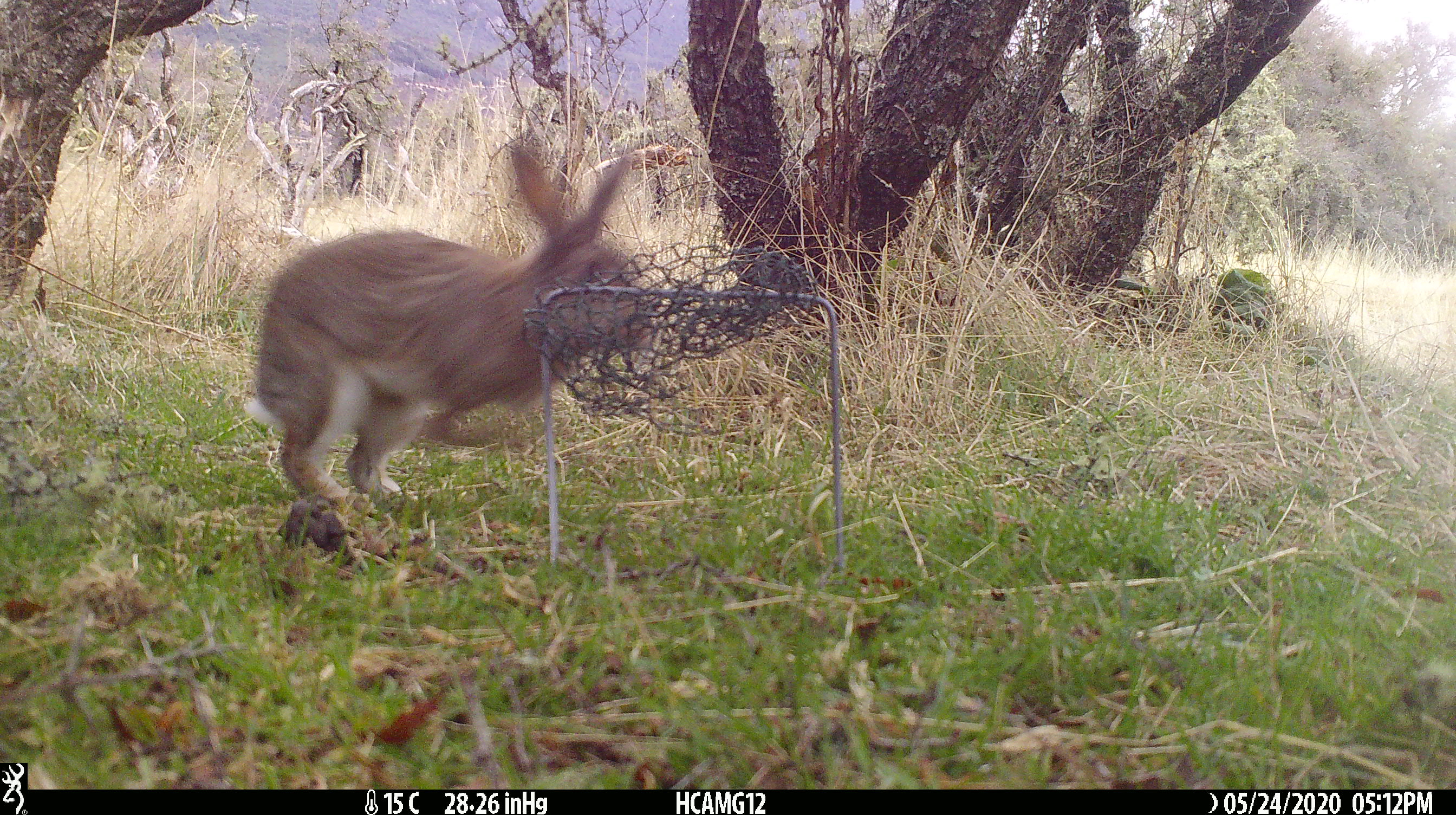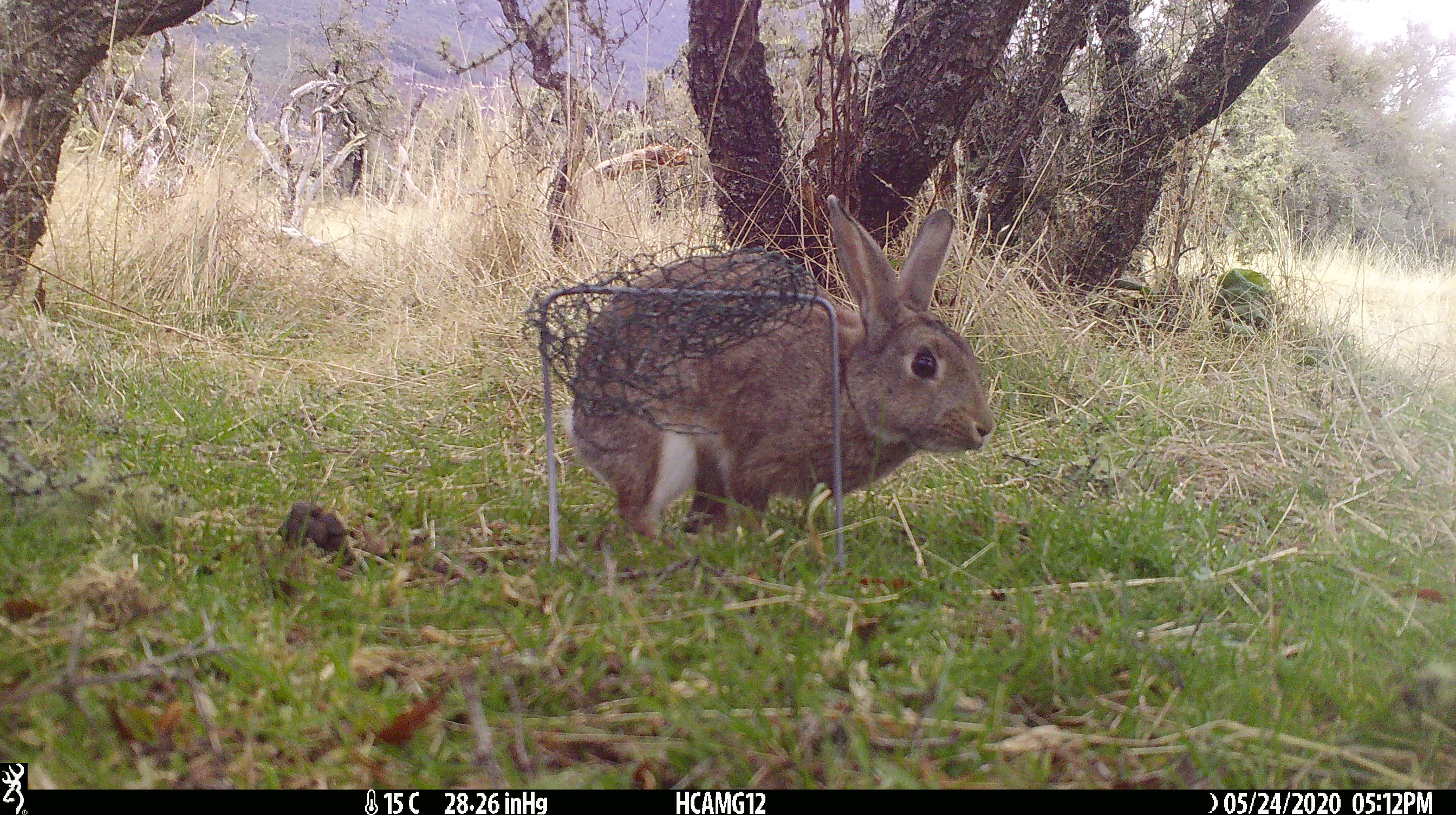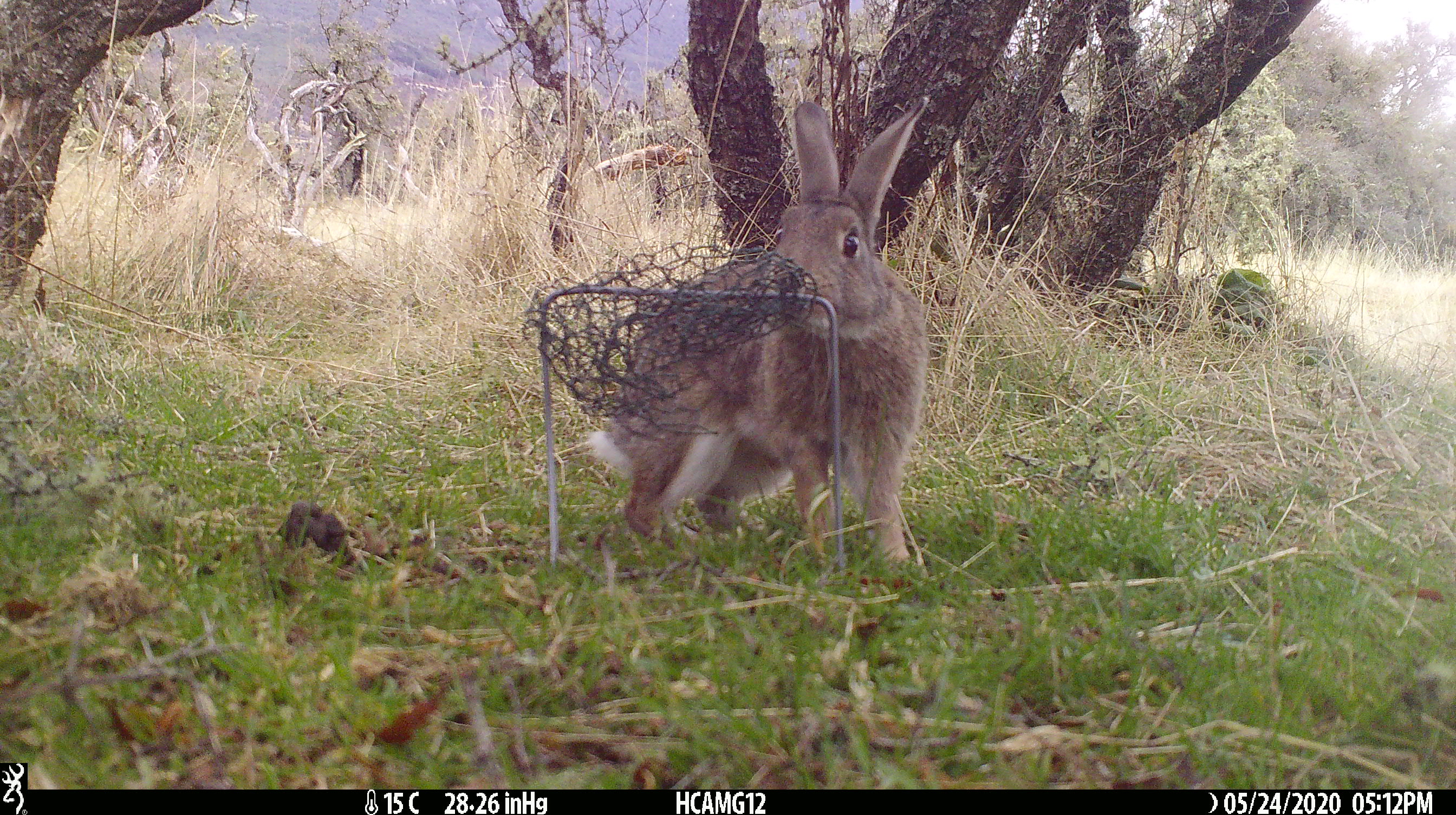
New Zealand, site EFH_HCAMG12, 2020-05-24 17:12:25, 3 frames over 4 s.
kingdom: Animalia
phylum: Chordata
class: Mammalia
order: Lagomorpha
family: Leporidae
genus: Oryctolagus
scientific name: Oryctolagus cuniculus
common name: european rabbit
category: rabbit